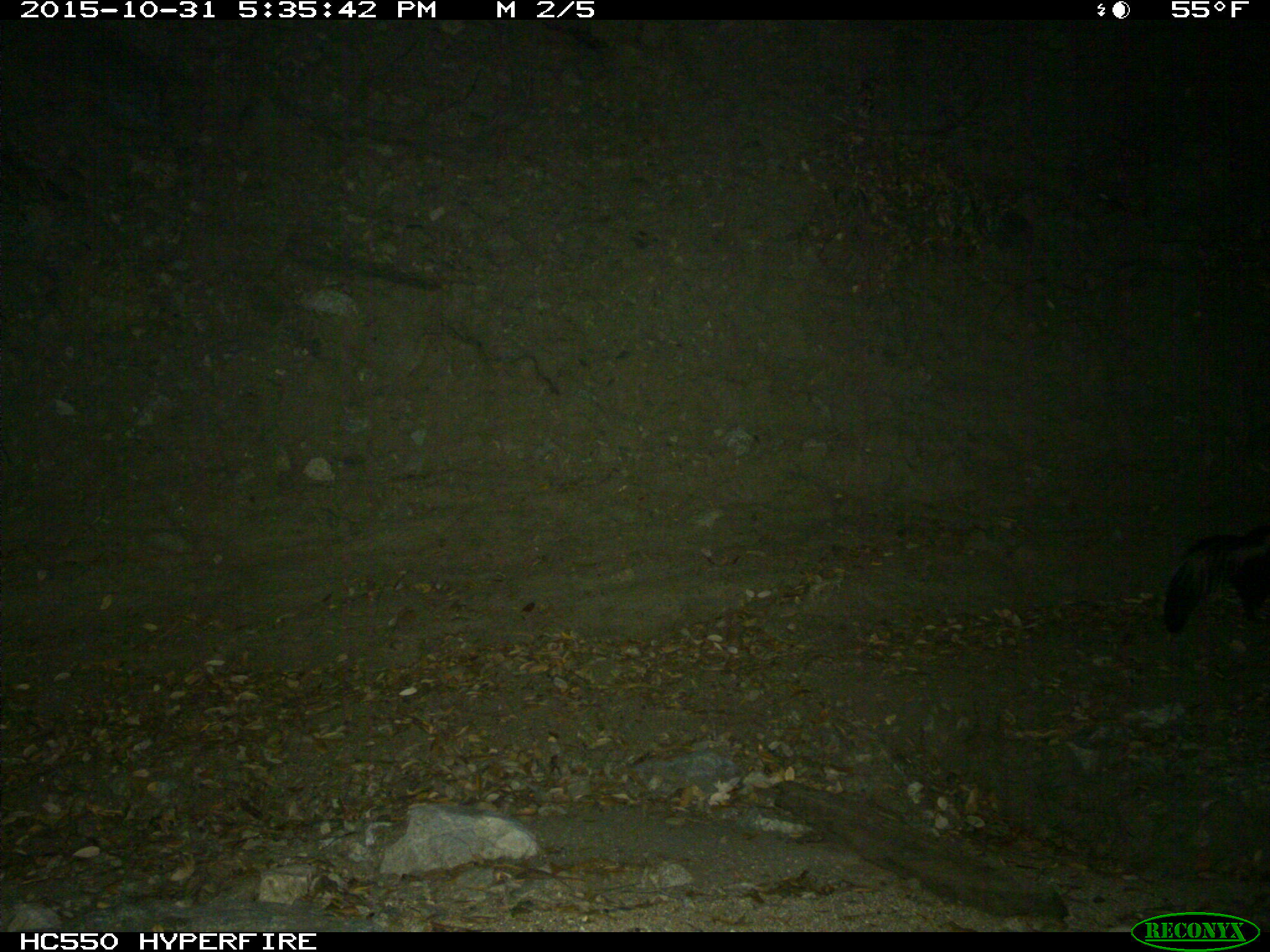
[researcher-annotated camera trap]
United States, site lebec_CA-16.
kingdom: Animalia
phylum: Chordata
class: Mammalia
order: Carnivora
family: Mephitidae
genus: Mephitis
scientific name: Mephitis mephitis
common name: striped skunk